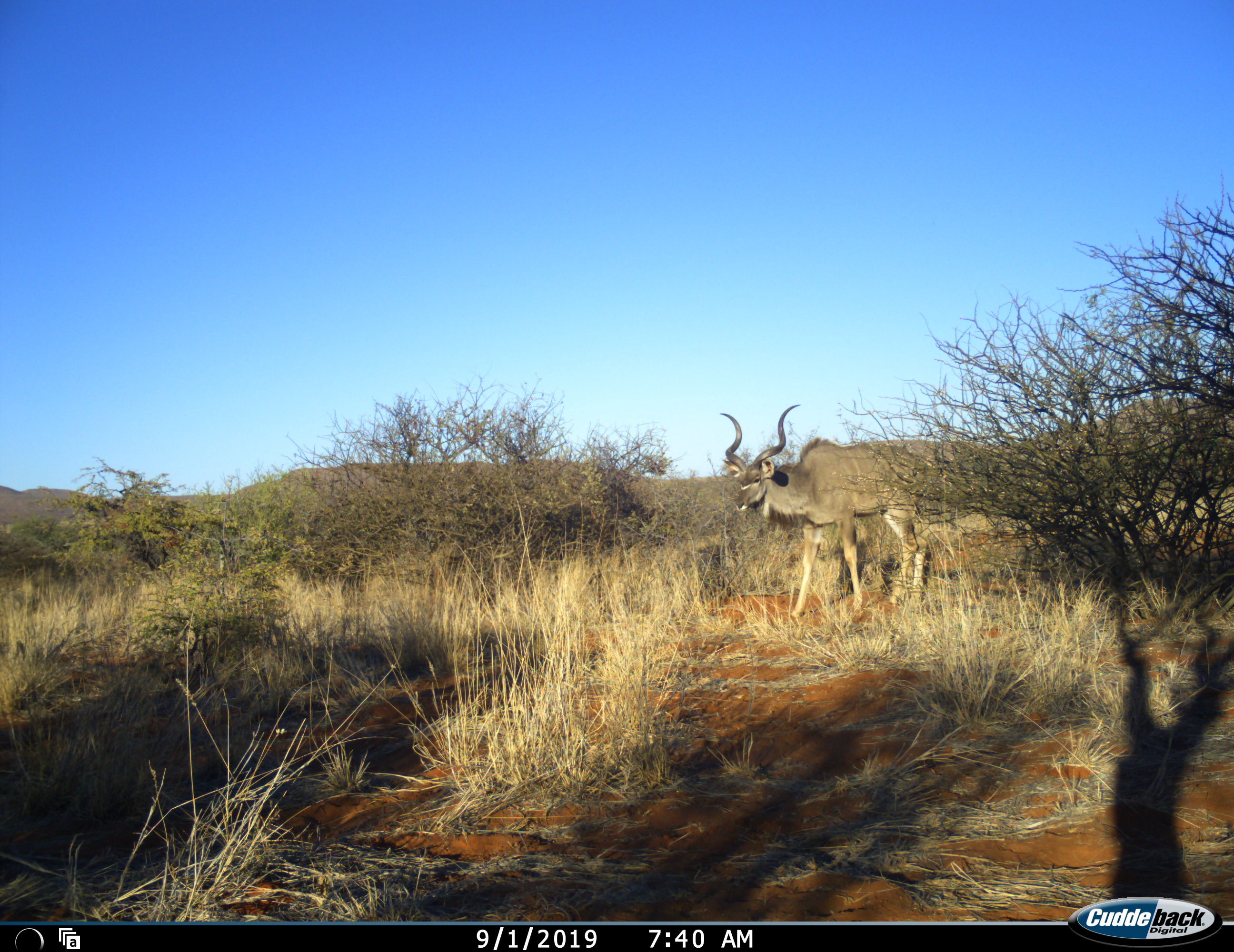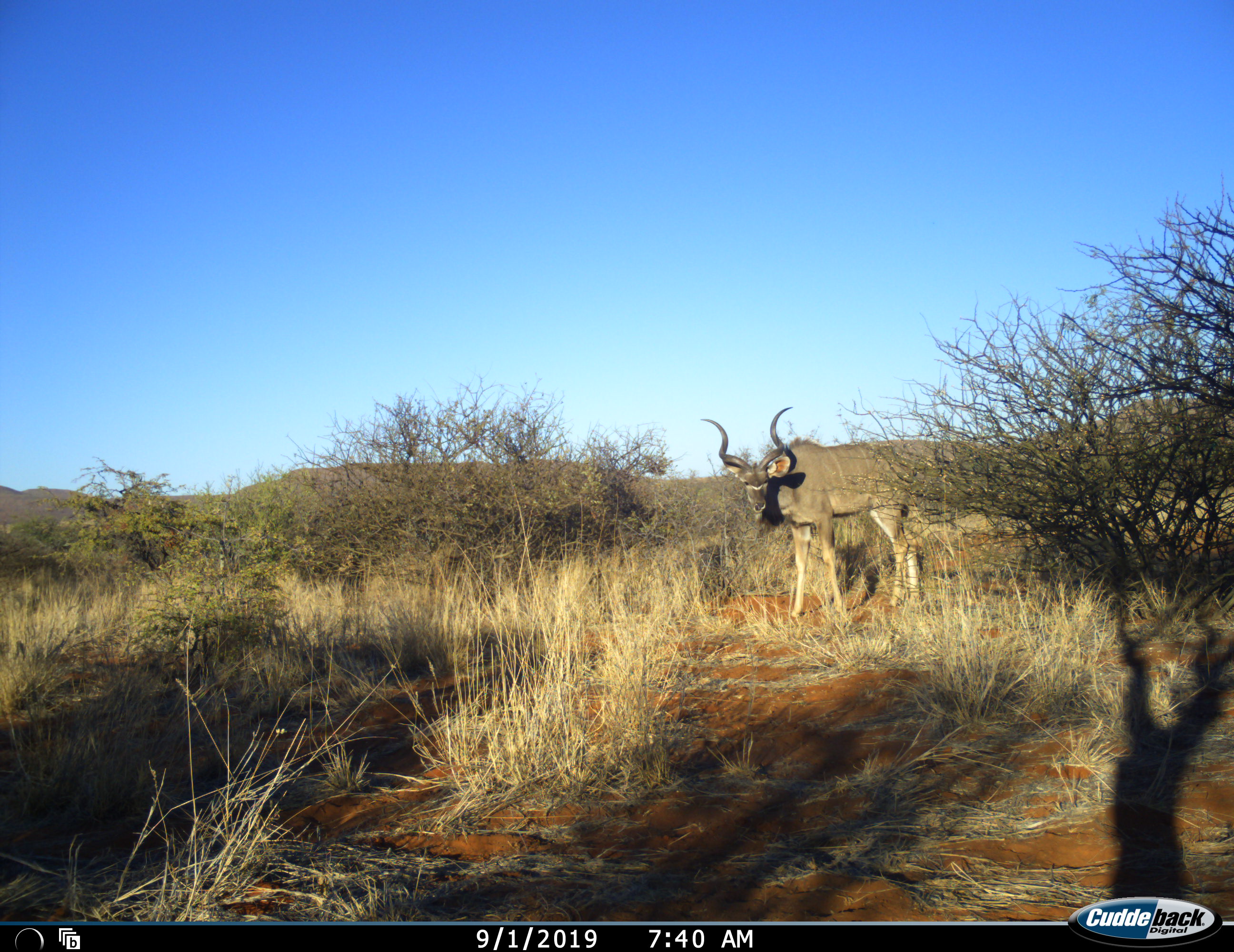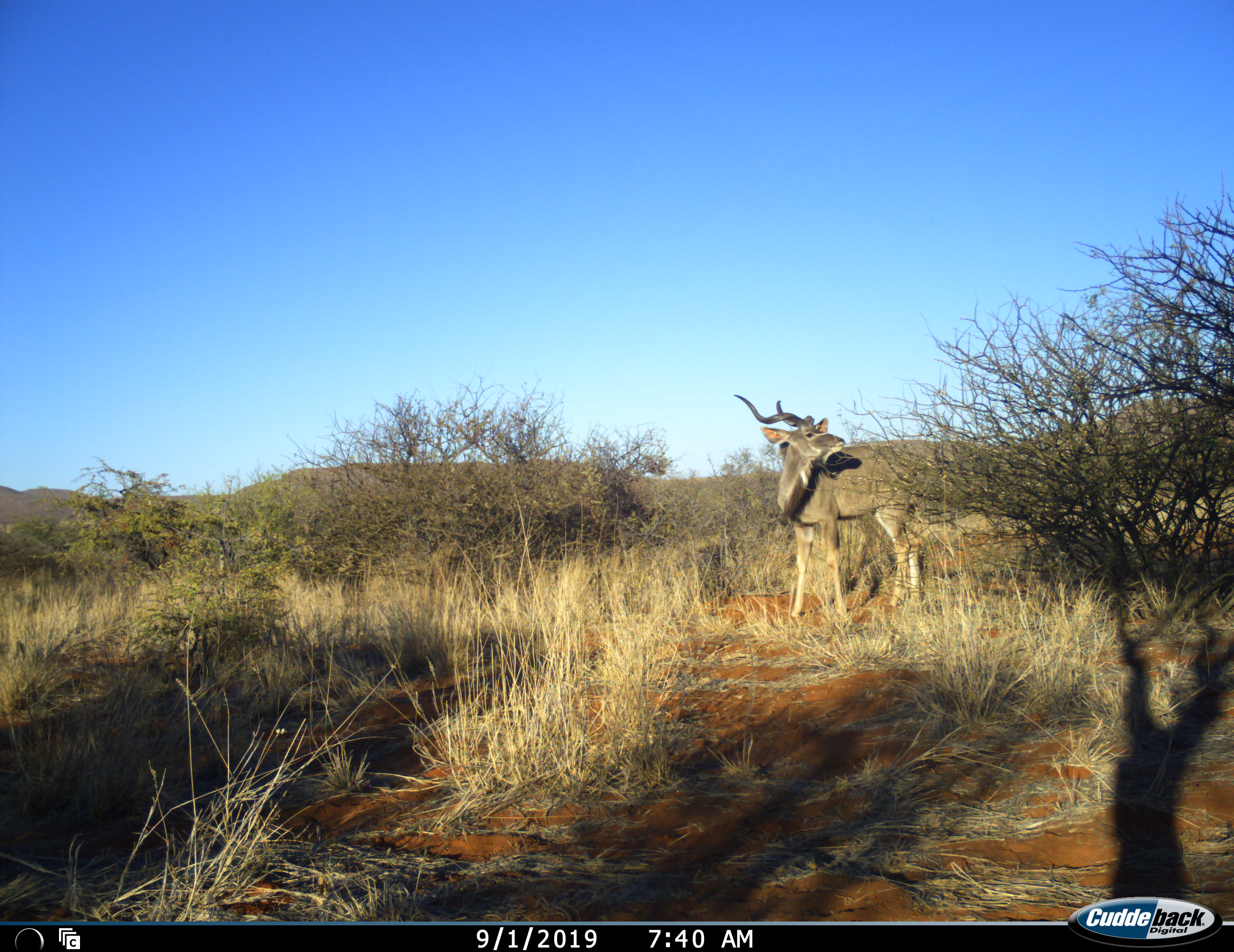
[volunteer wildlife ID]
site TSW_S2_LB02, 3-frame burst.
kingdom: Animalia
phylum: Chordata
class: Mammalia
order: Artiodactyla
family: Bovidae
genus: Tragelaphus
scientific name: Tragelaphus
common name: kudu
Kudu (Tragelaphus), count 1. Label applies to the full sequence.